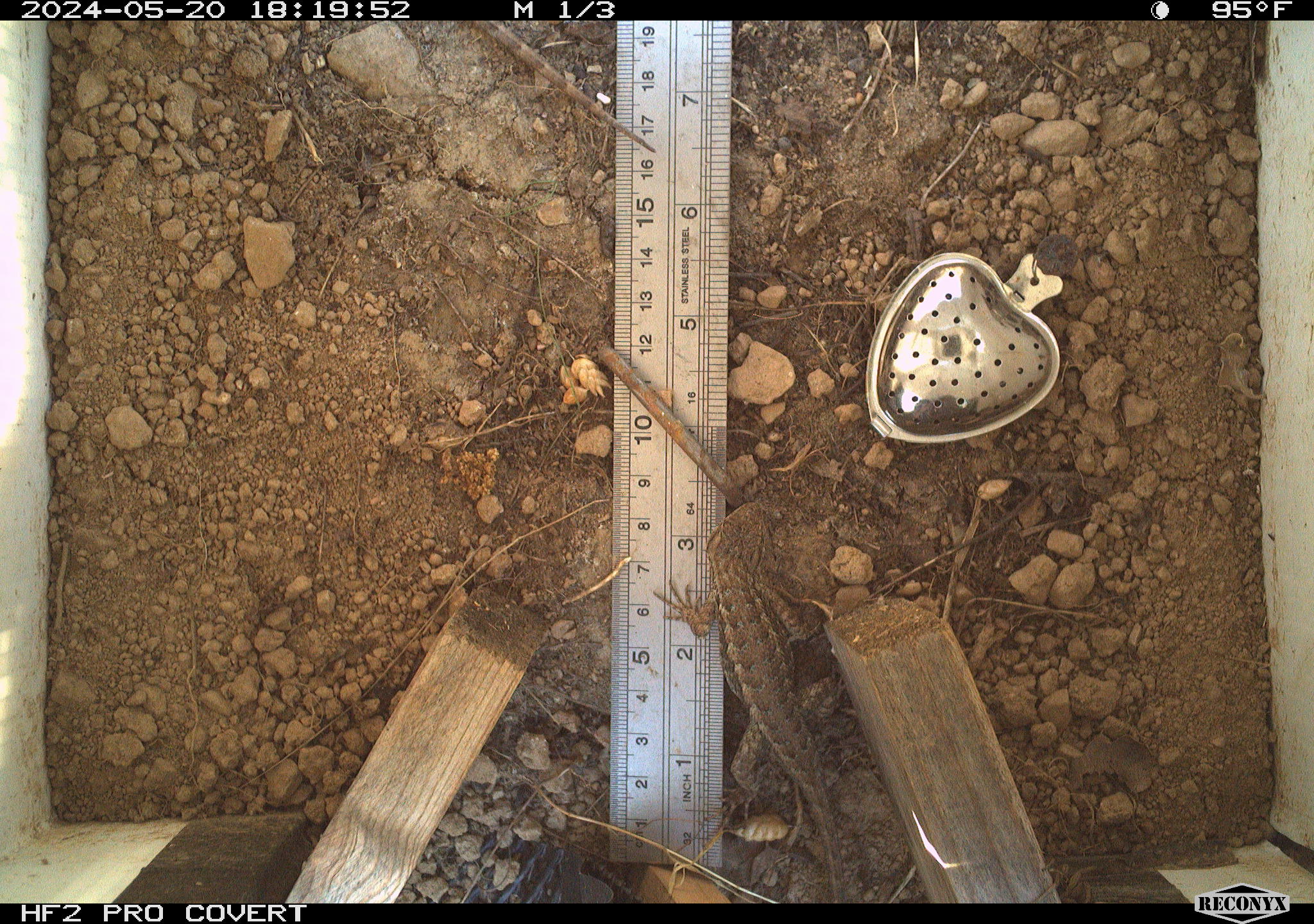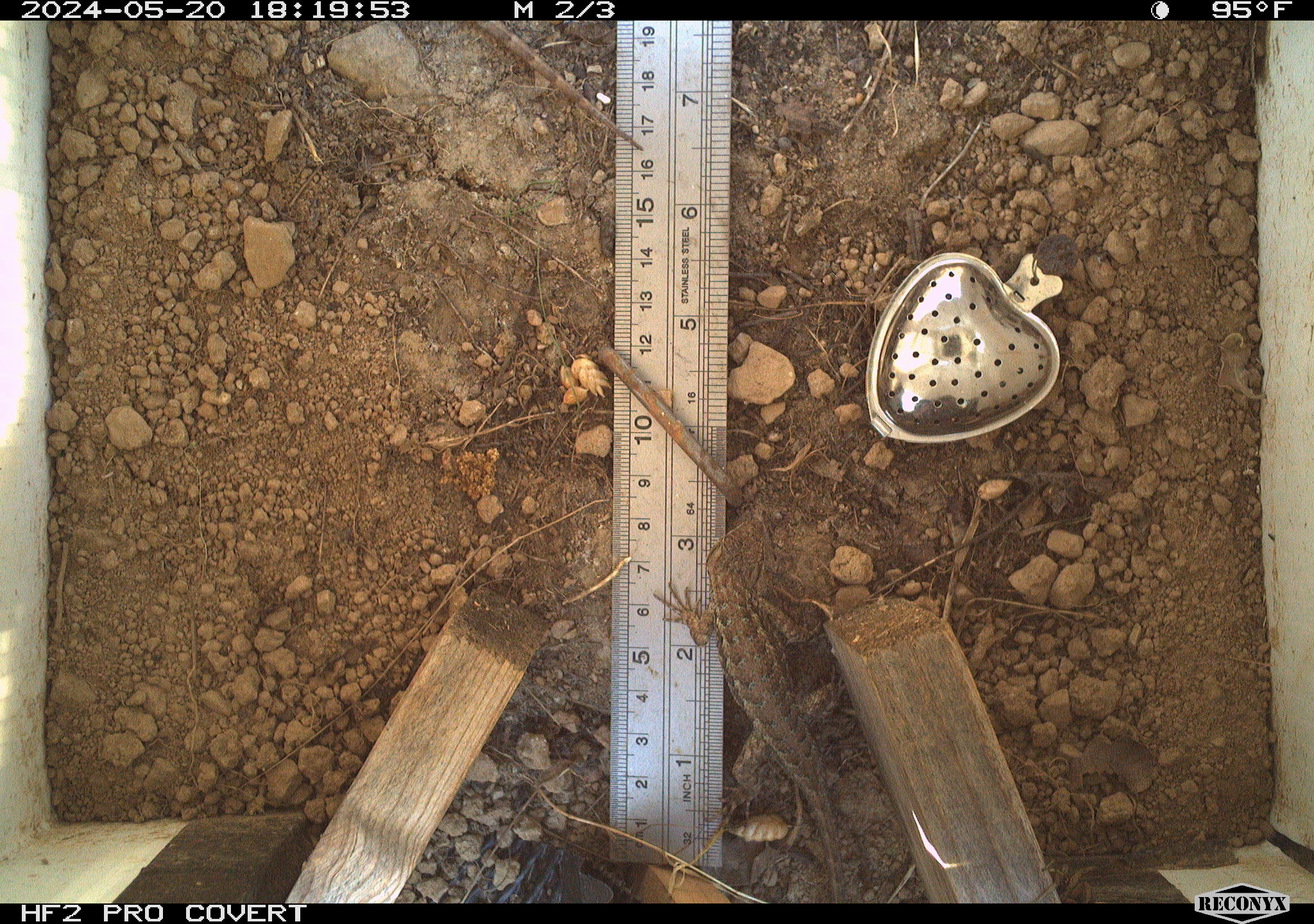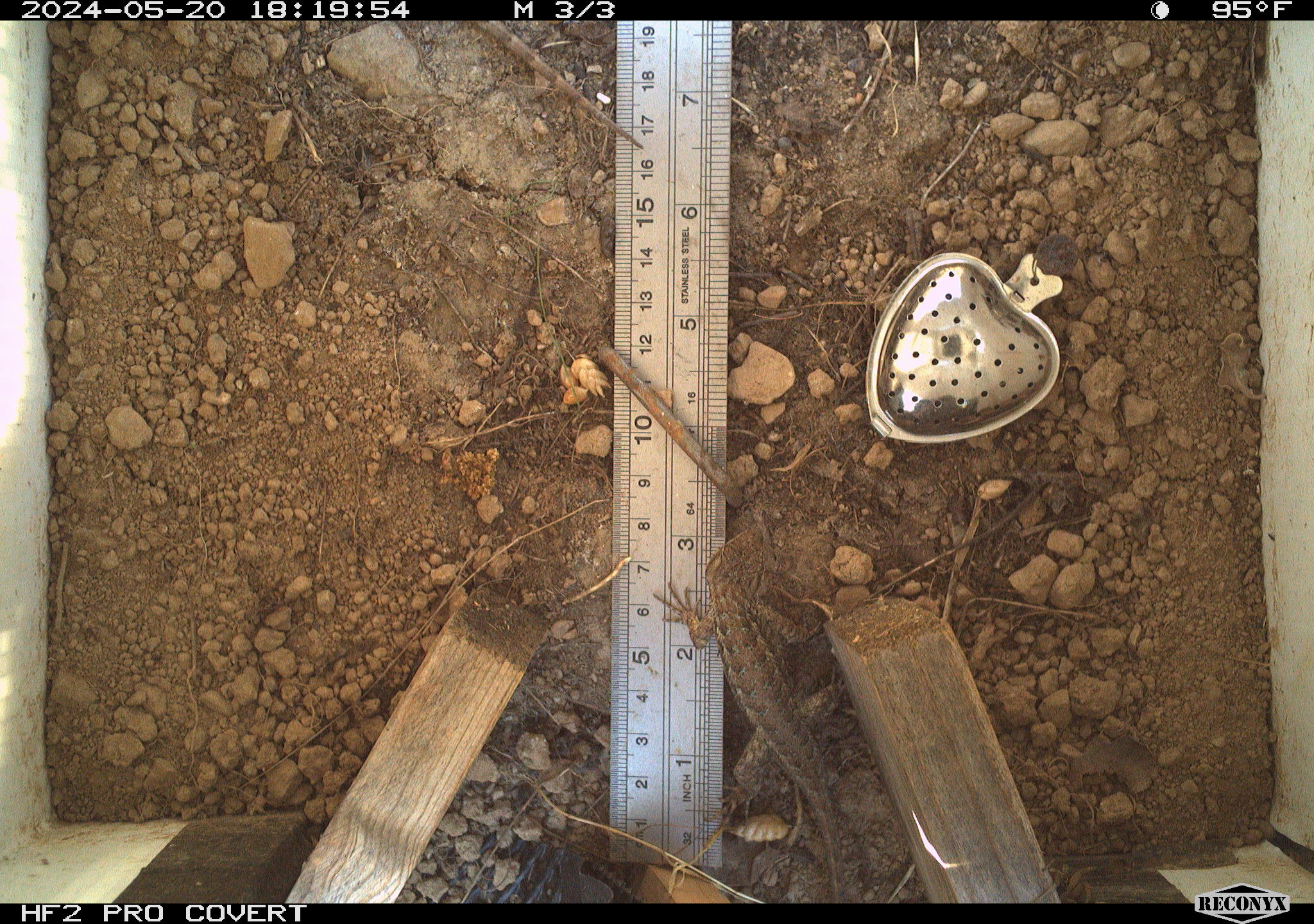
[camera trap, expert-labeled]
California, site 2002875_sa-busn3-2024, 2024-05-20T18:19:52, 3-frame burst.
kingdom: Animalia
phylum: Chordata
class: Reptilia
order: Squamata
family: Phrynosomatidae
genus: Sceloporus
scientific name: Sceloporus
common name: spiny lizards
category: sceloporus species